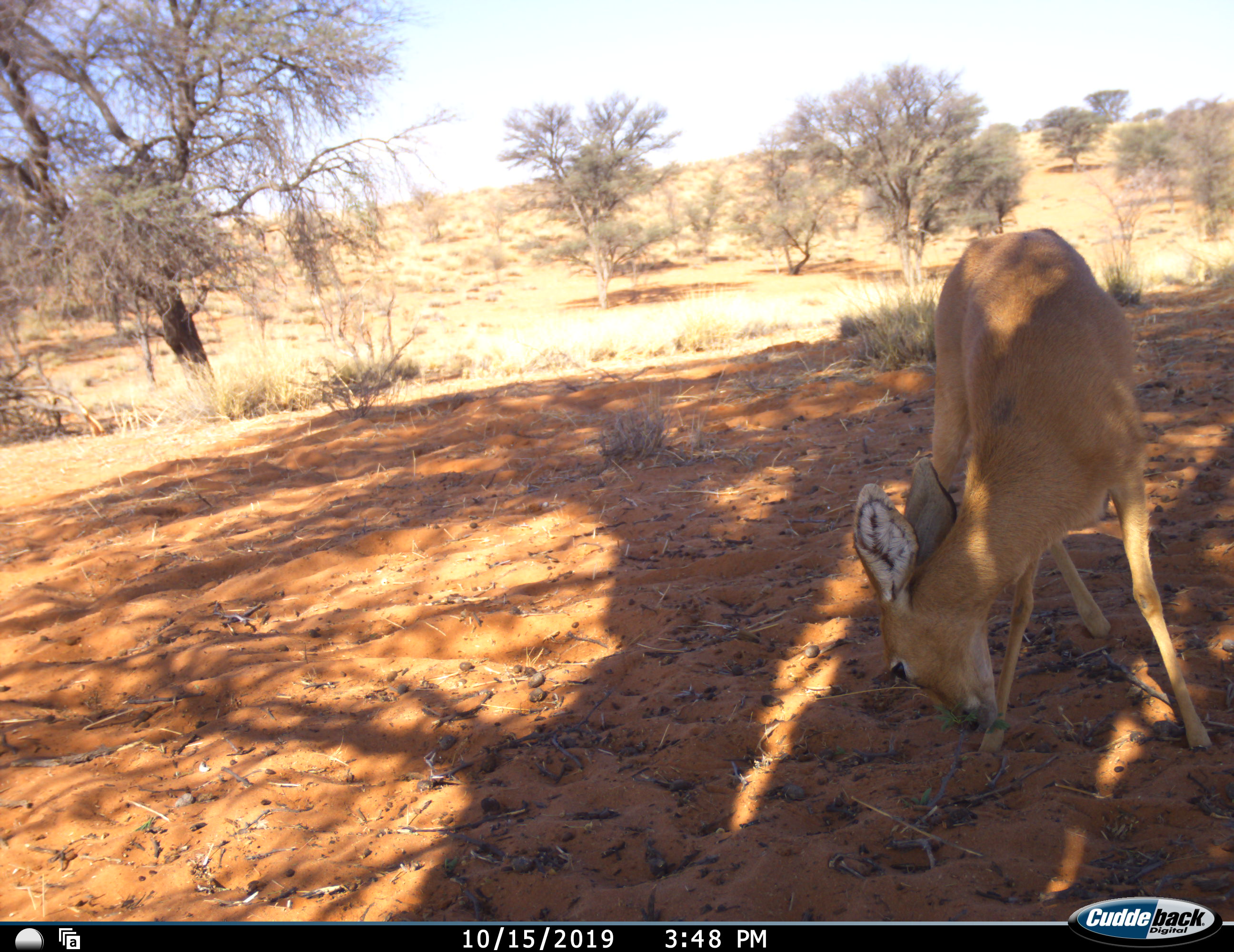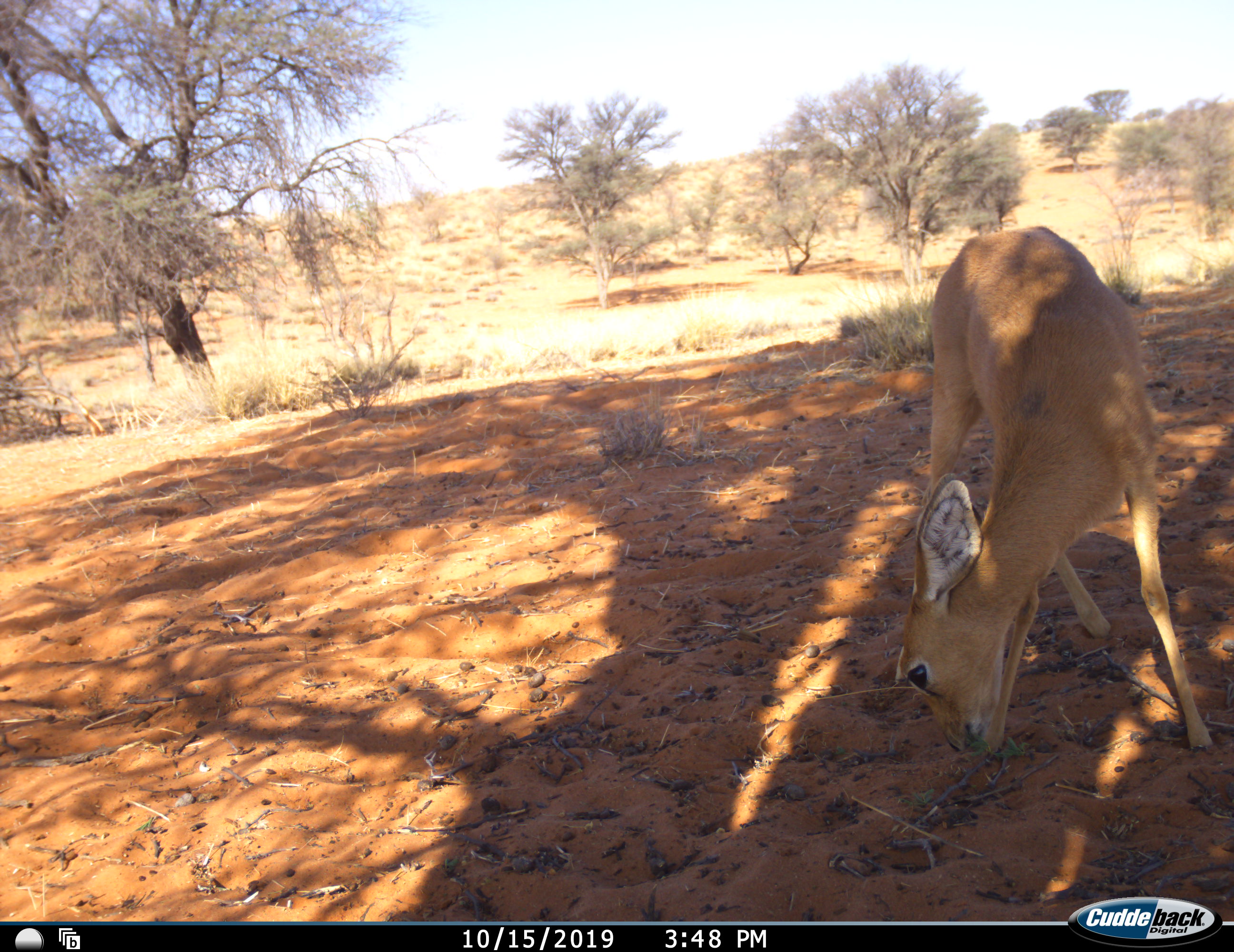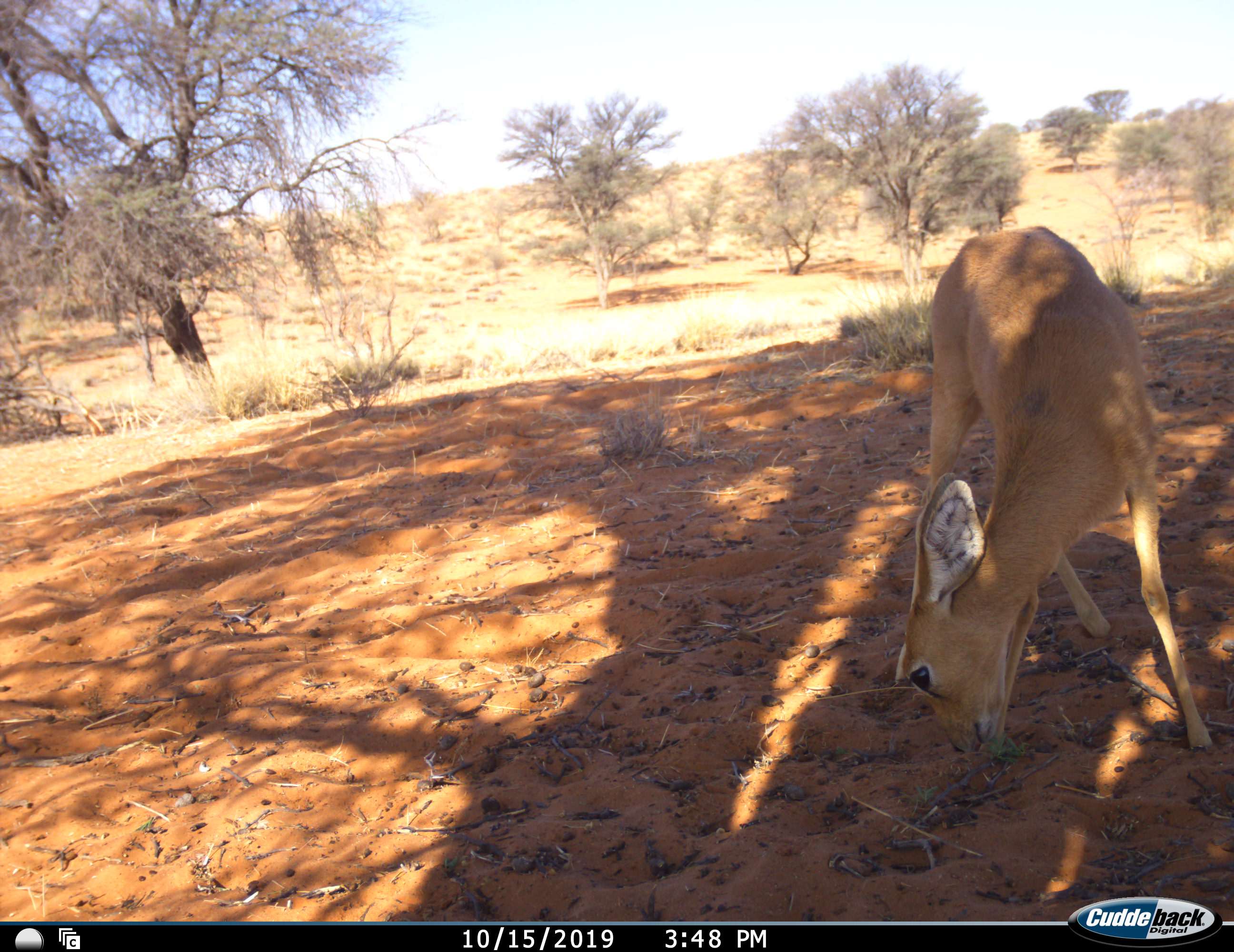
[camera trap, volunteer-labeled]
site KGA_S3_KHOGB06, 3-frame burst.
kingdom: Animalia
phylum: Chordata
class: Mammalia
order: Artiodactyla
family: Bovidae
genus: Raphicerus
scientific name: Raphicerus campestris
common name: steenbok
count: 1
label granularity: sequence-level